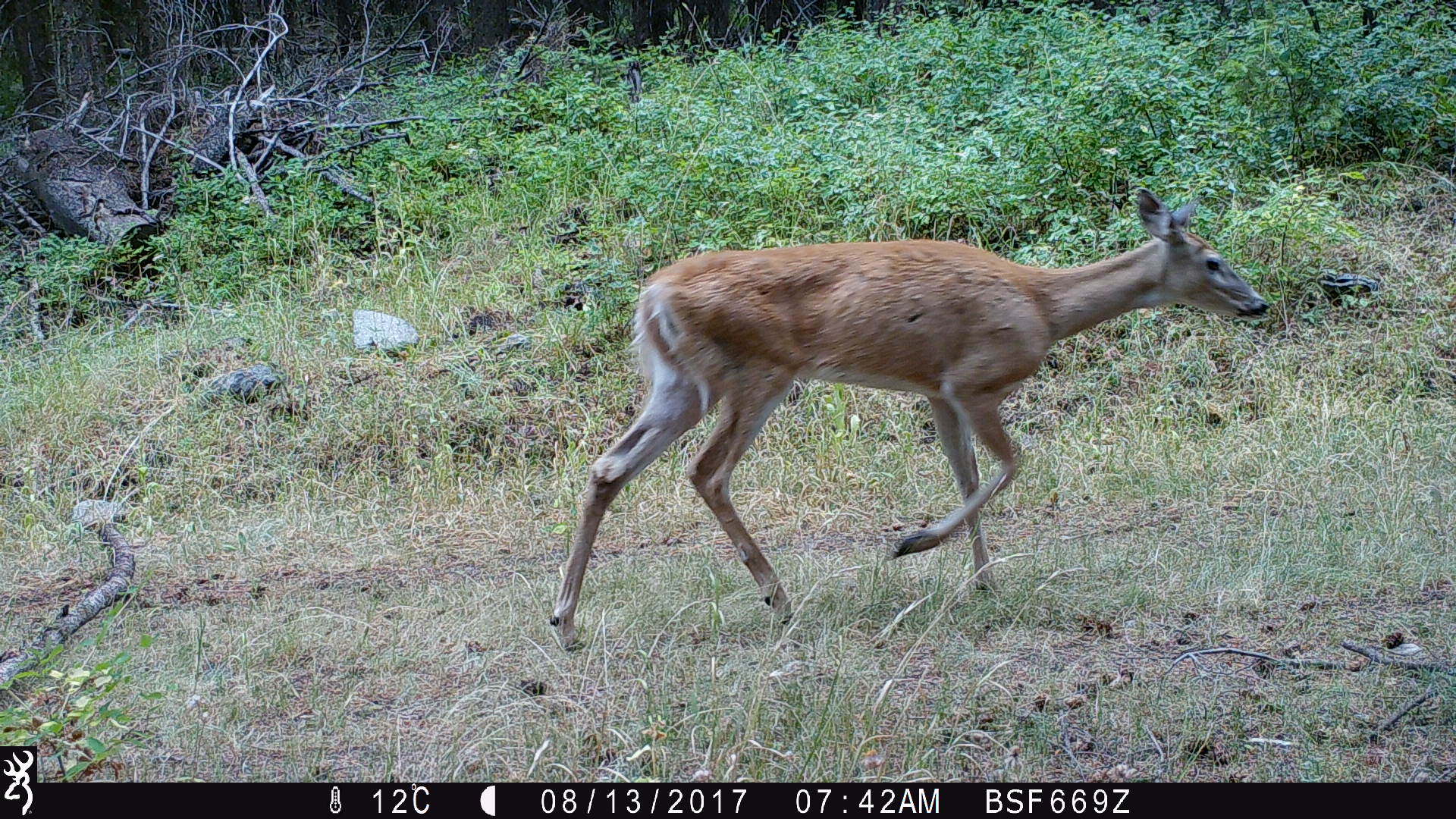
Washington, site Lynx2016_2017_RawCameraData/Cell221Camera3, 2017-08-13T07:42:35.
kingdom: Animalia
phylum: Chordata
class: Mammalia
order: Artiodactyla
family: Cervidae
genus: Odocoileus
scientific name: Odocoileus virginianus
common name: white-tailed deer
Odocoileus virginianus (white-tailed deer). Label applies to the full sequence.